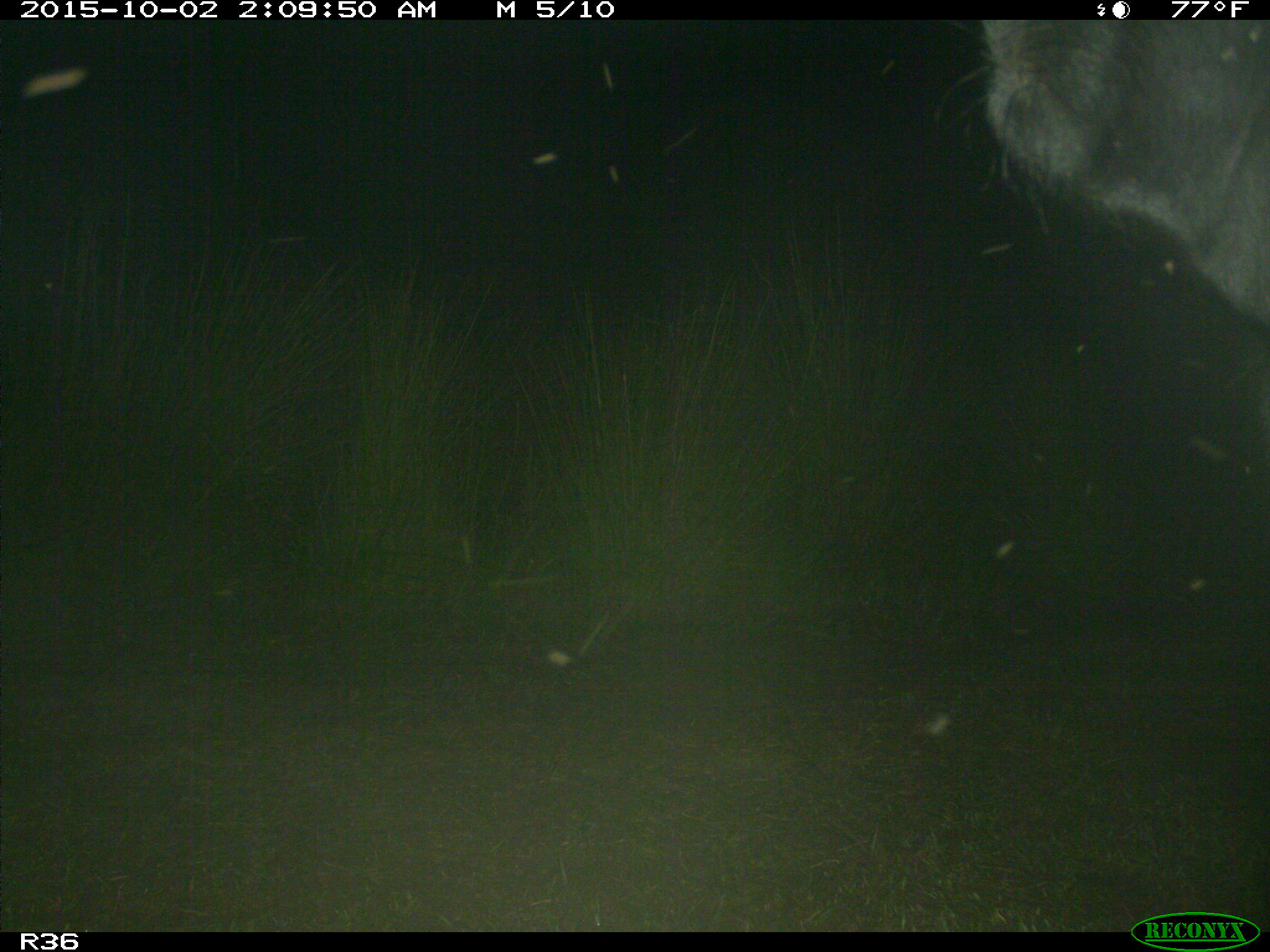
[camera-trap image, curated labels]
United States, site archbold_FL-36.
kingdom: Animalia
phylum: Chordata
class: Mammalia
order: Artiodactyla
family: Bovidae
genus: Bos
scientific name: Bos taurus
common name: domestic cow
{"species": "Bos taurus (domestic cow)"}